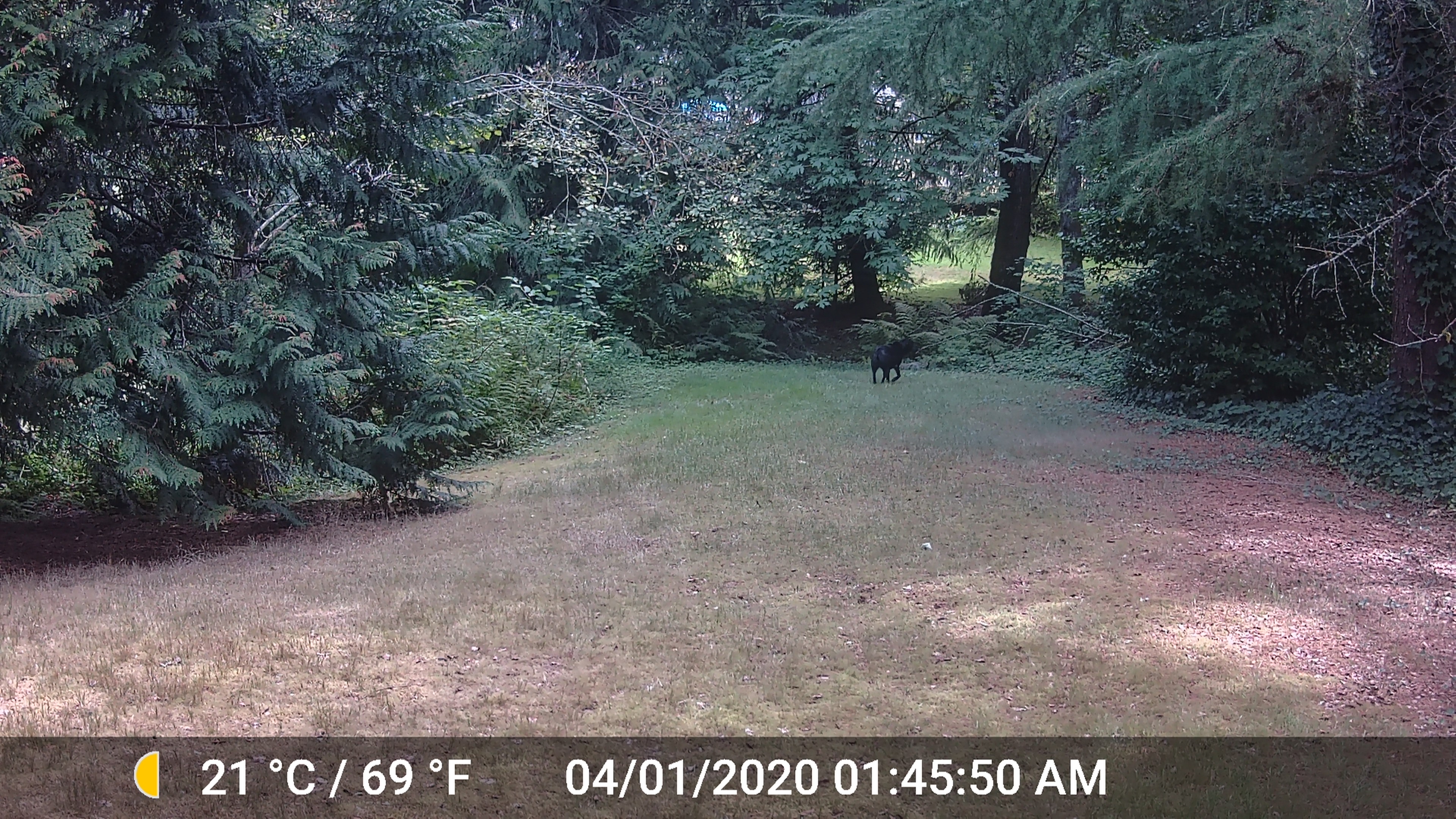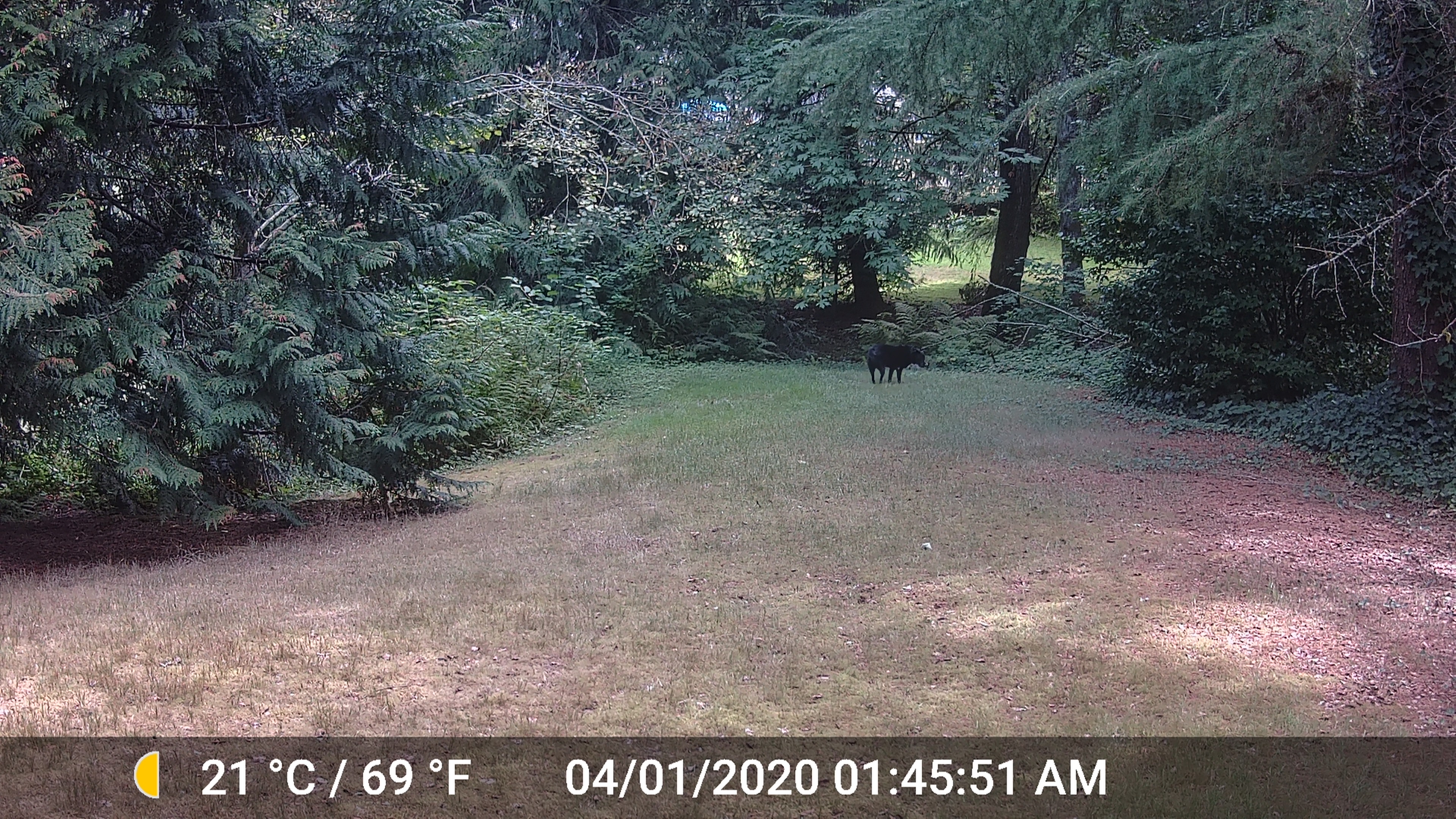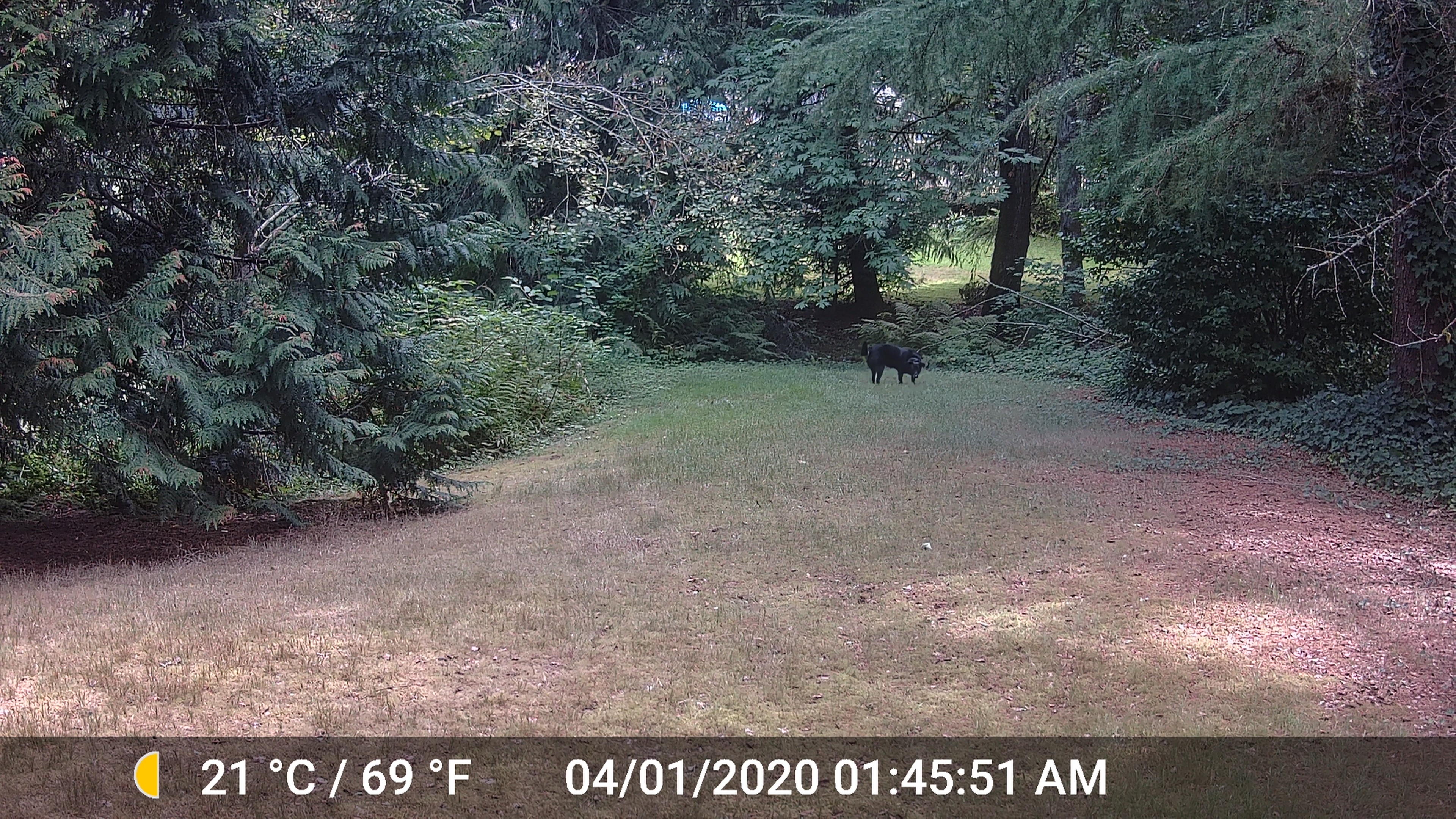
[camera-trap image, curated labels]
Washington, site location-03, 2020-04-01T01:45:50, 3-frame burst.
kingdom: Animalia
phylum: Chordata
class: Mammalia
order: Carnivora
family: Canidae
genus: Canis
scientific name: Canis familiaris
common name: domestic dog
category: dog